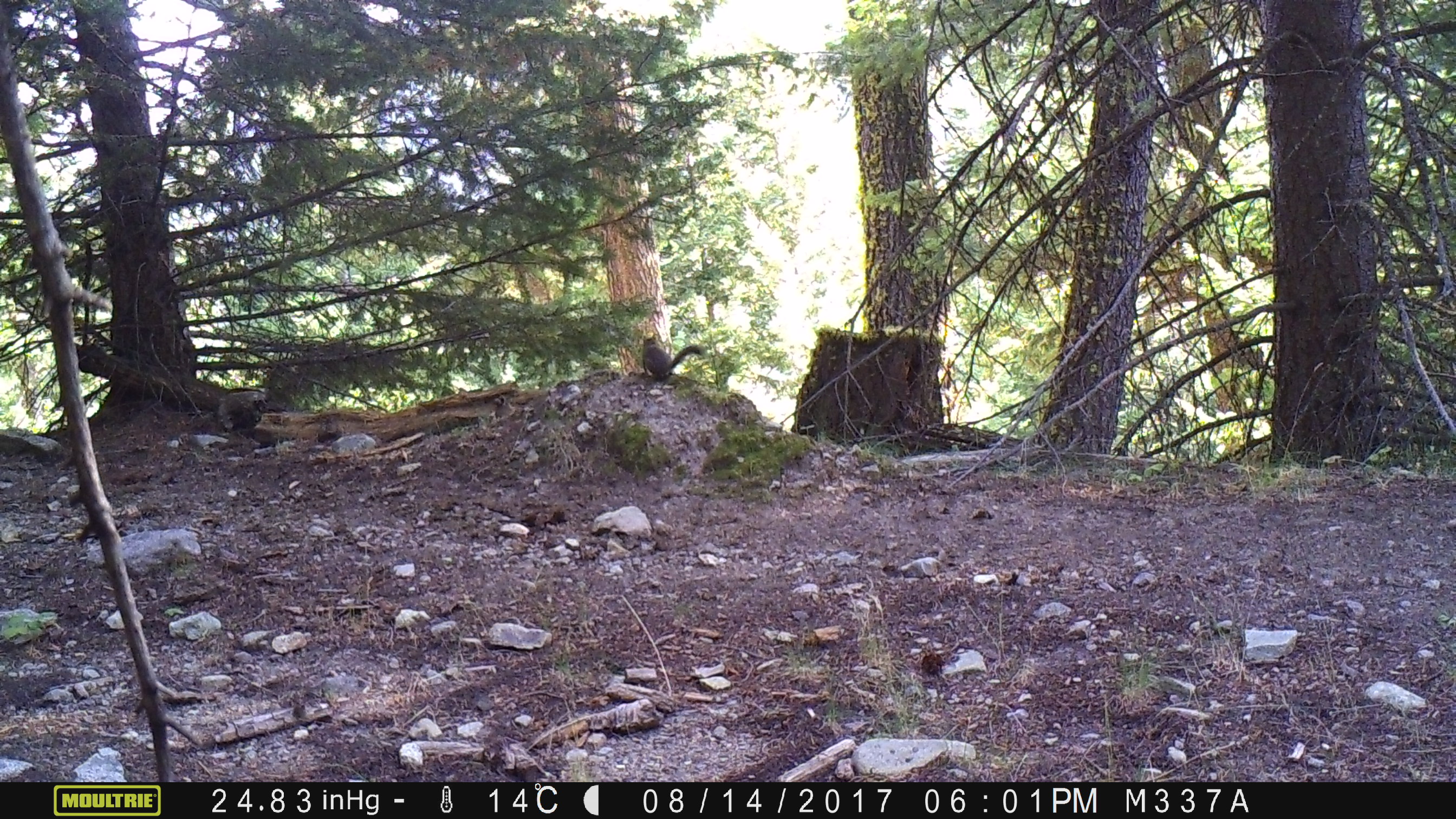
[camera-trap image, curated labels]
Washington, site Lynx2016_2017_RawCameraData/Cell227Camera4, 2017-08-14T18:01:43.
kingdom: Animalia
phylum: Chordata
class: Mammalia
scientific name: Mammalia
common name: small mammal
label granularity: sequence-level